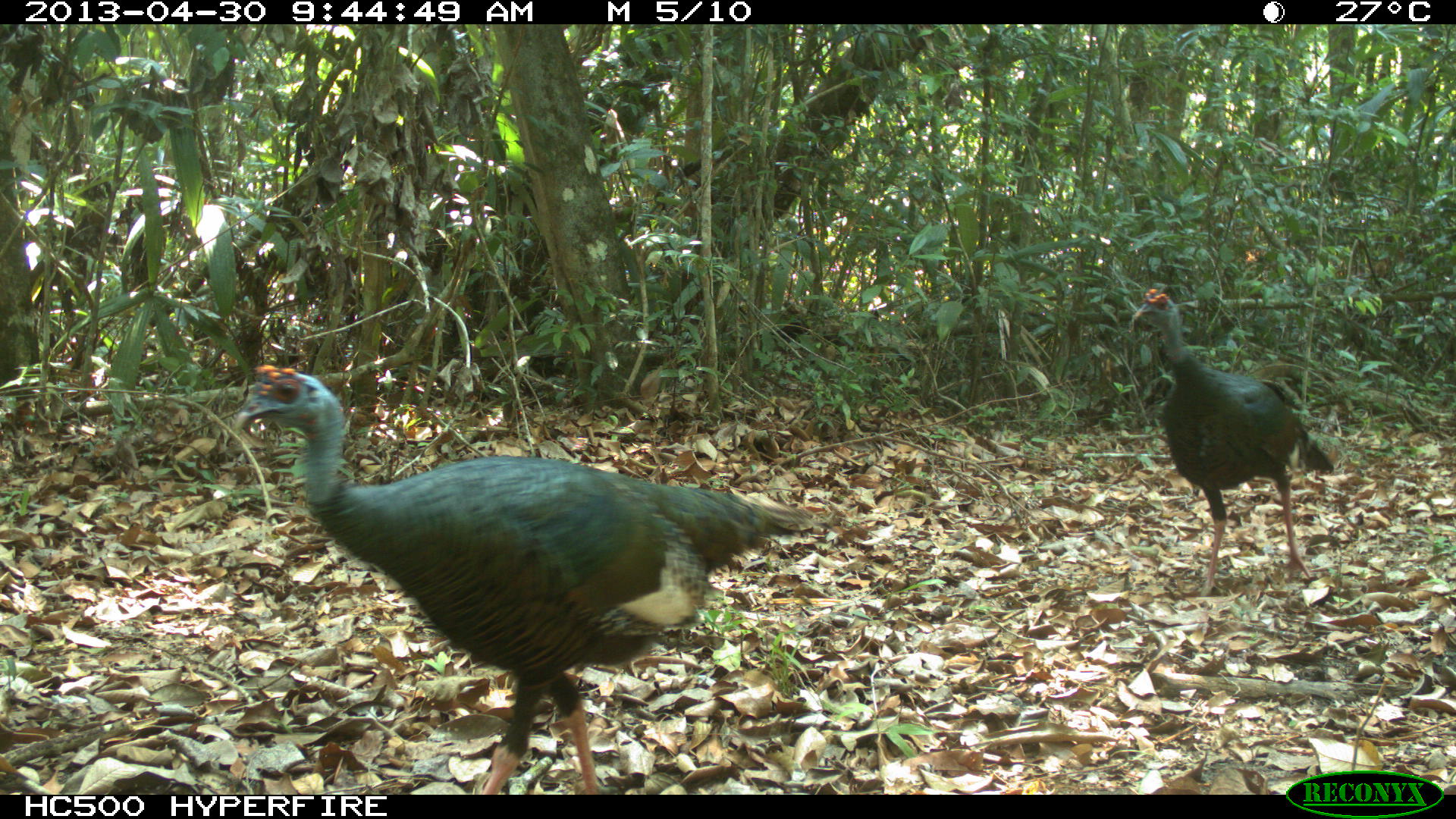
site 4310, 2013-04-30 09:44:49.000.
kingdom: Animalia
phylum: Chordata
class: Aves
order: Galliformes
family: Phasianidae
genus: Meleagris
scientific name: Meleagris ocellata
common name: ocellated turkey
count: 2